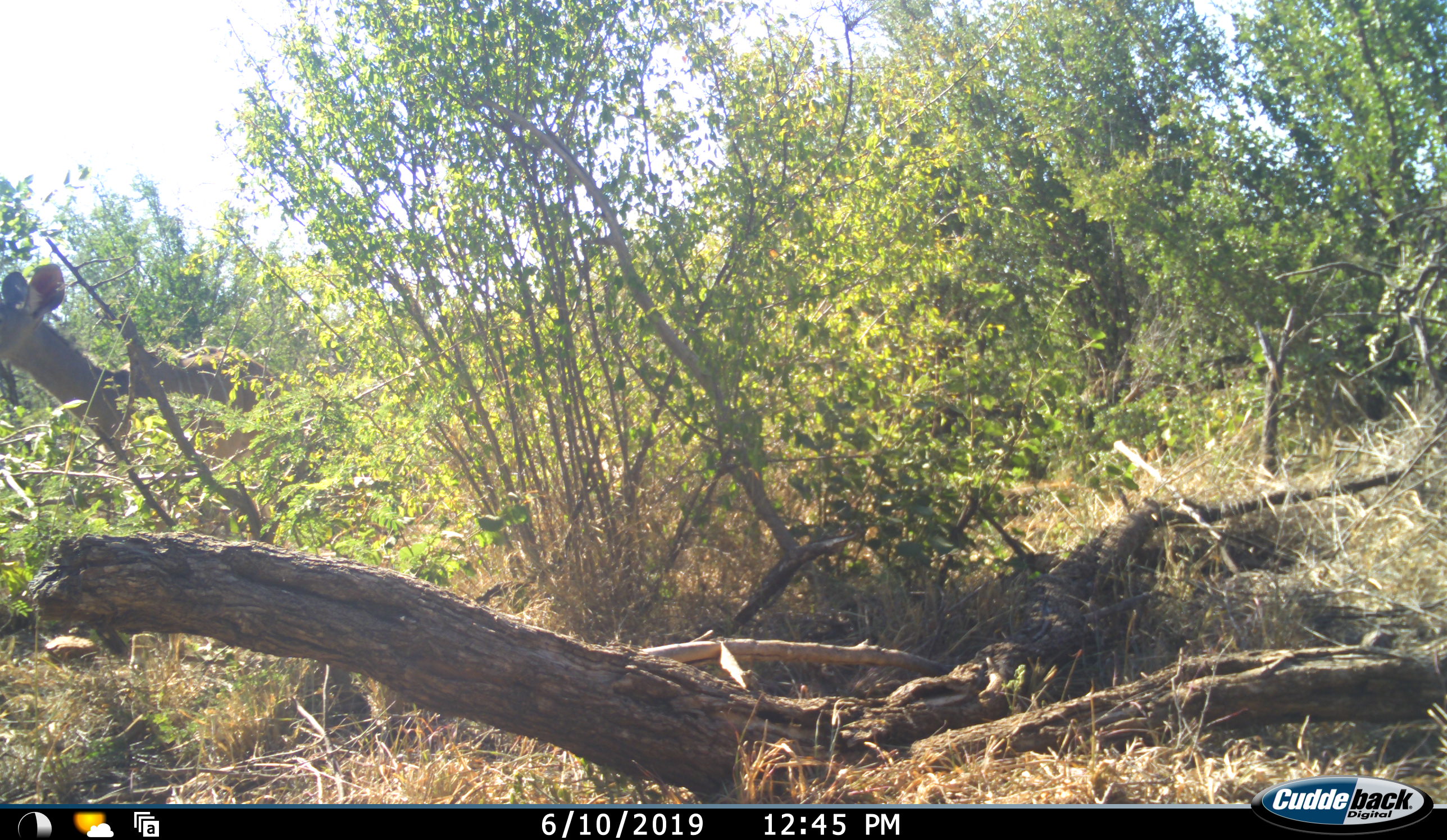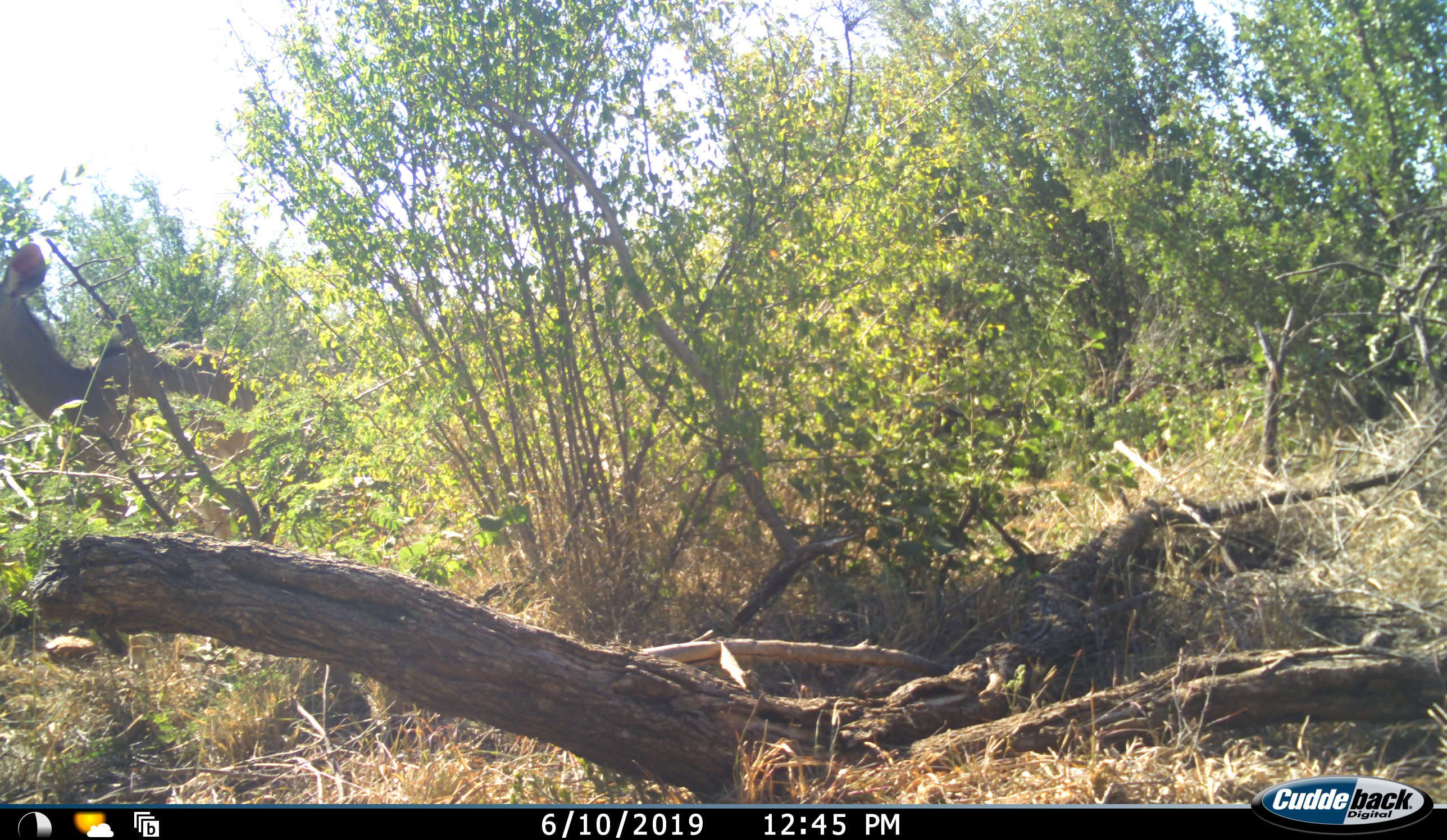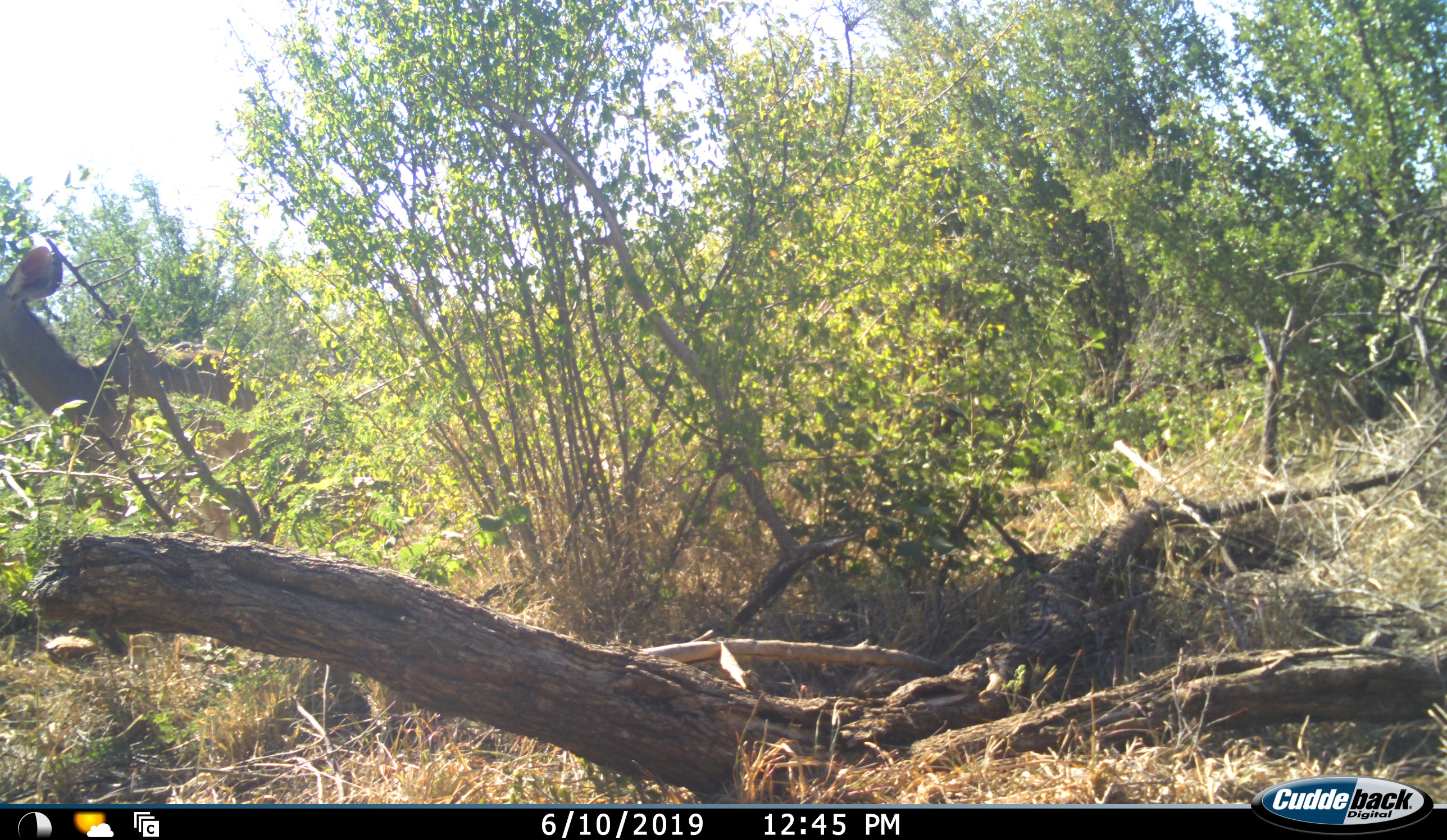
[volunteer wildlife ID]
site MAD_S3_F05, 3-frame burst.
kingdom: Animalia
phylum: Chordata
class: Mammalia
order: Artiodactyla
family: Bovidae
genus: Tragelaphus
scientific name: Tragelaphus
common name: kudu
Kudu (Tragelaphus), count 1. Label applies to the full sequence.